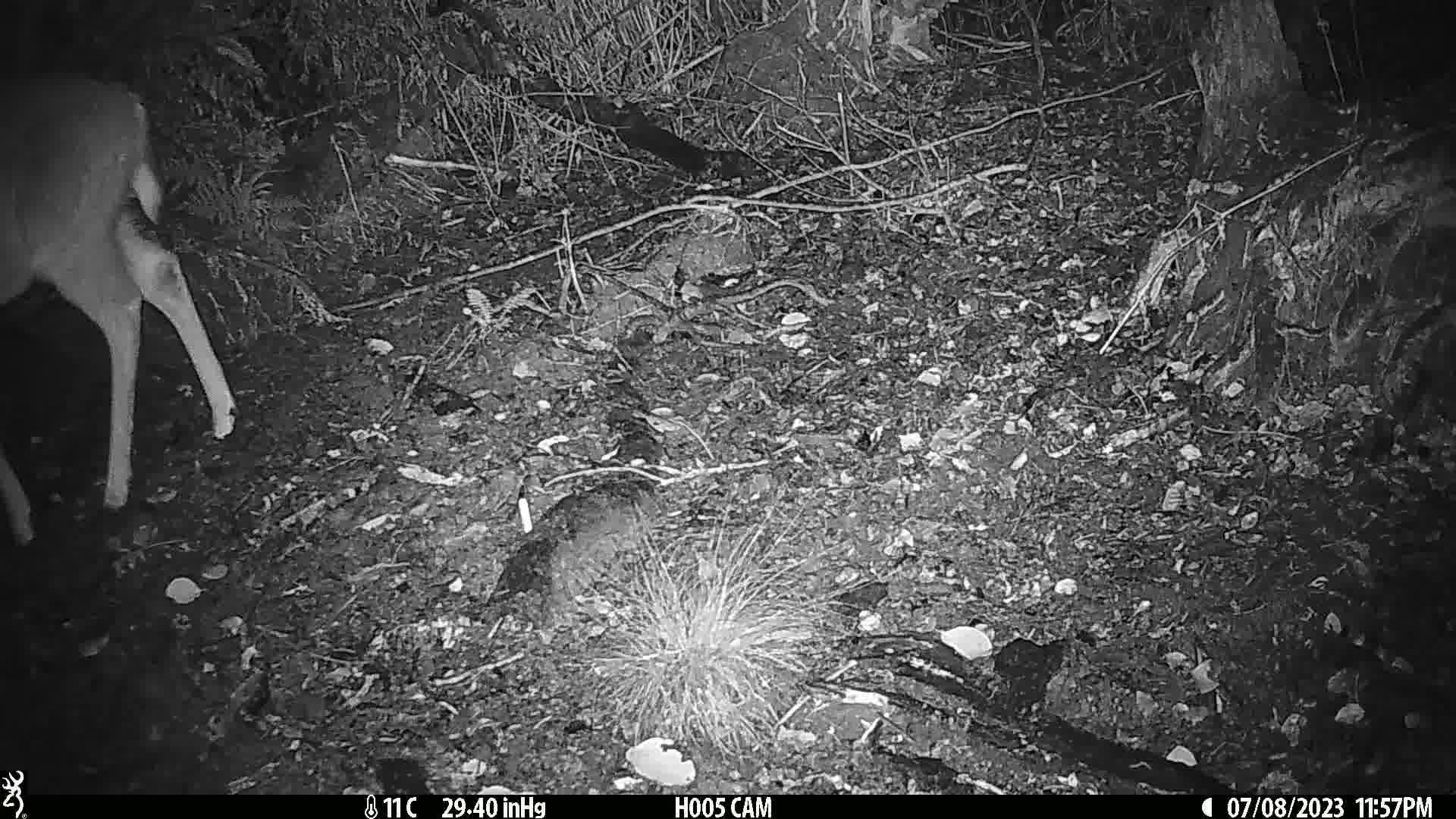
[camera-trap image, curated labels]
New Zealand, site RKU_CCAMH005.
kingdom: Animalia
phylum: Chordata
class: Mammalia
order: Artiodactyla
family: Cervidae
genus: Odocoileus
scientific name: Odocoileus virginianus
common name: white-tailed deer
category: white tailed deer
White tailed deer (white-tailed deer) (Odocoileus virginianus).